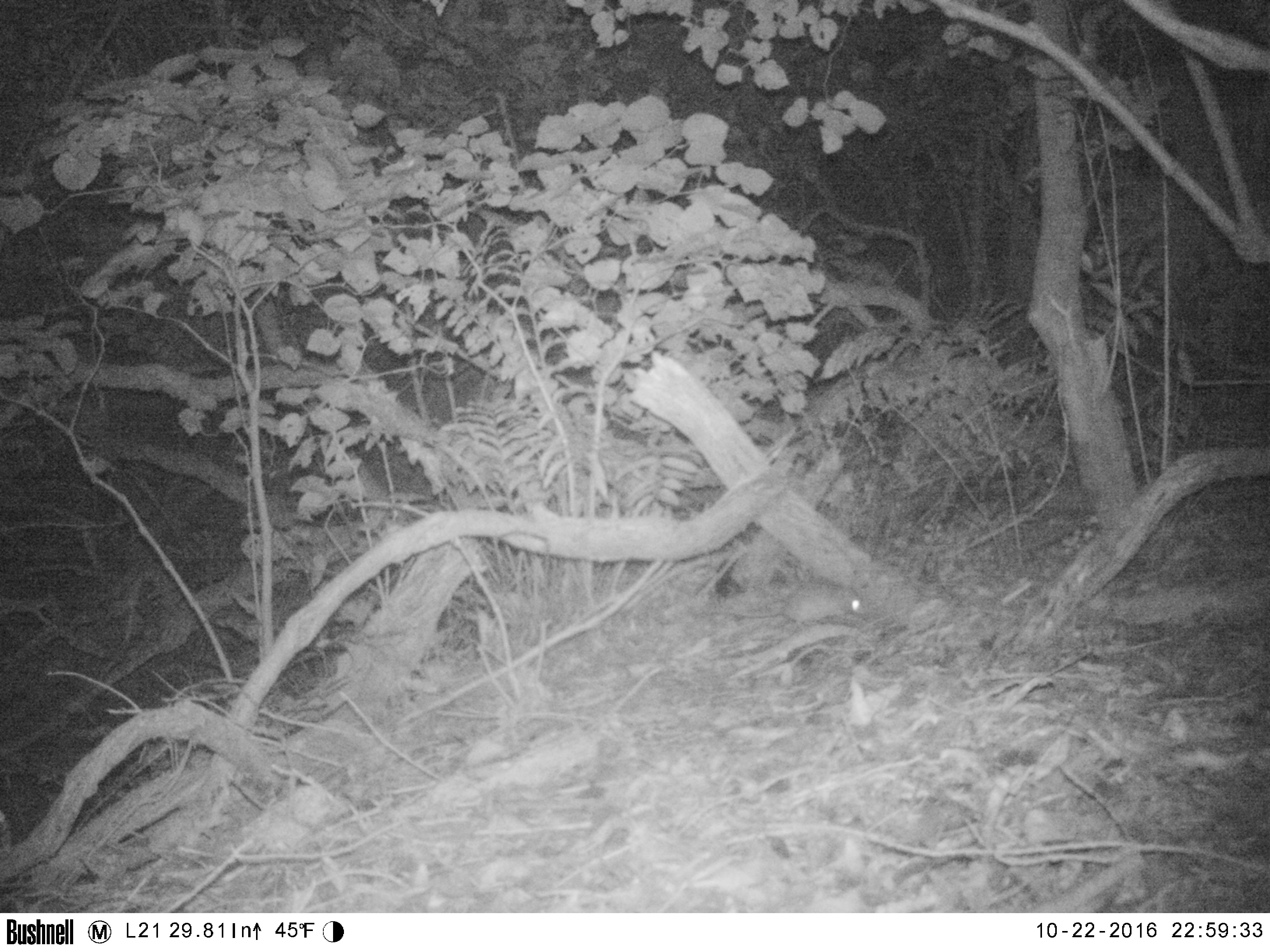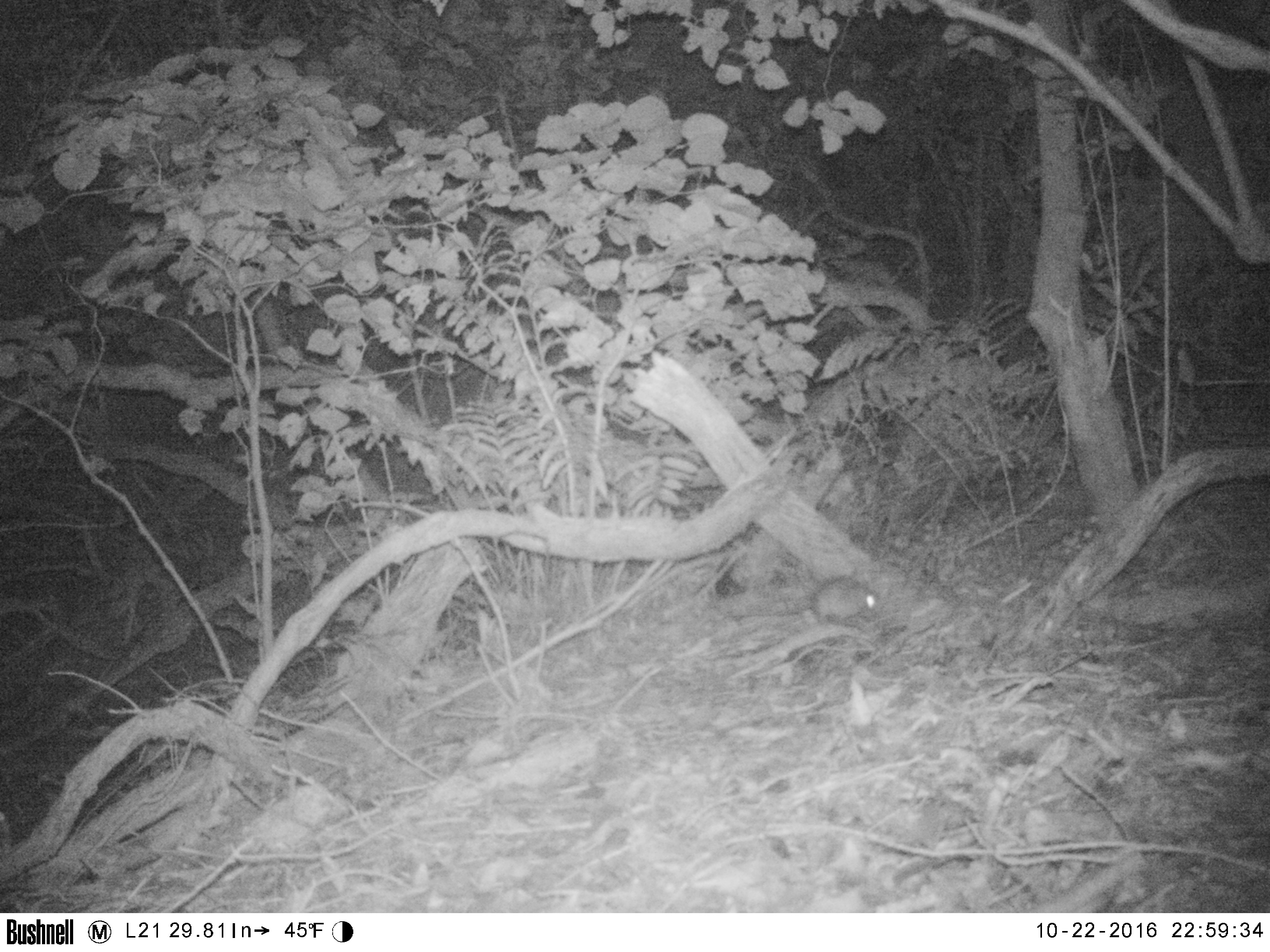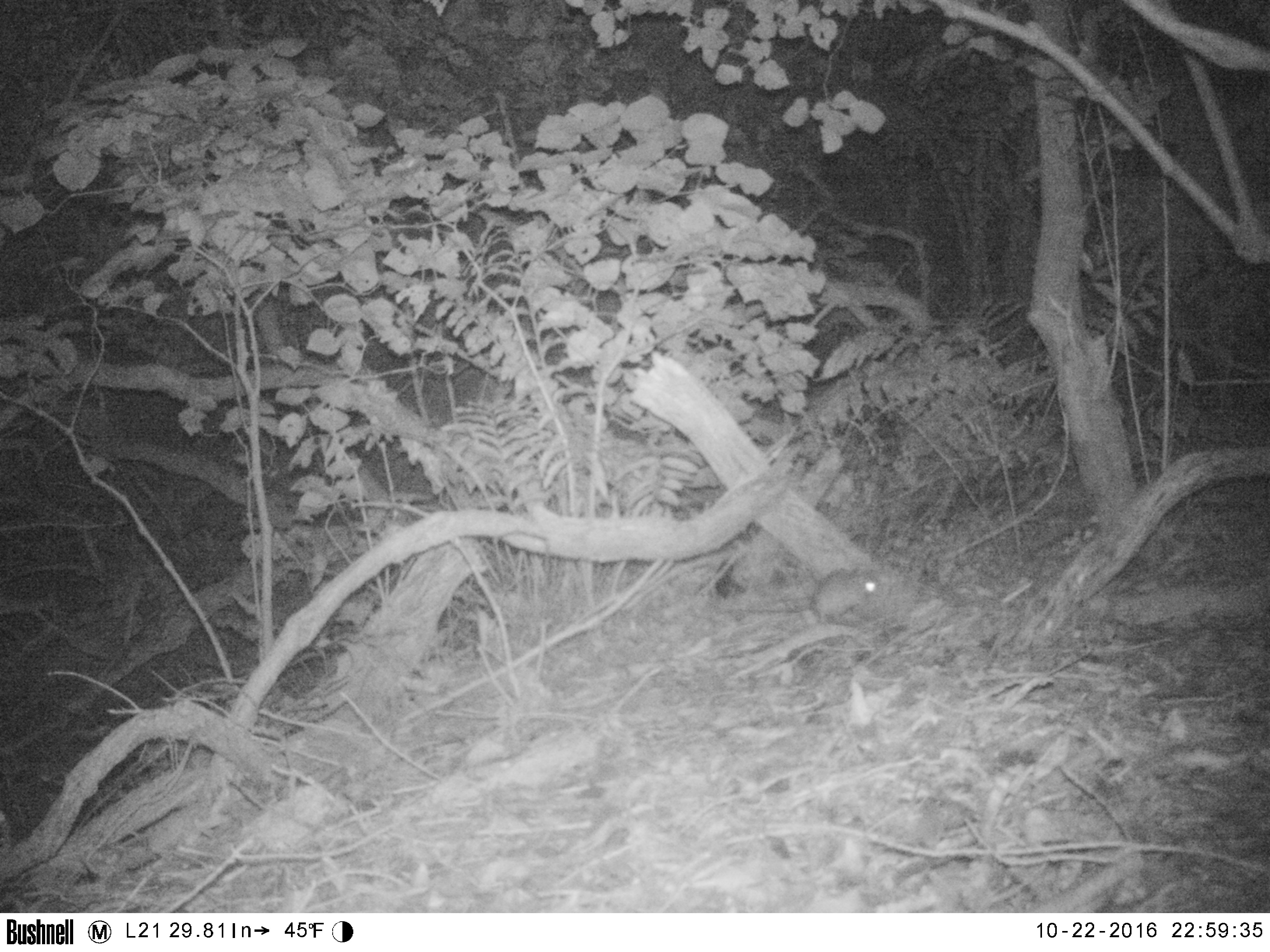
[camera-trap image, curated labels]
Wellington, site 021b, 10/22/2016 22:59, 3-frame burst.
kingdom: Animalia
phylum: Chordata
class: Mammalia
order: Rodentia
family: Muridae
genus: Rattus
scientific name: Rattus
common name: rat